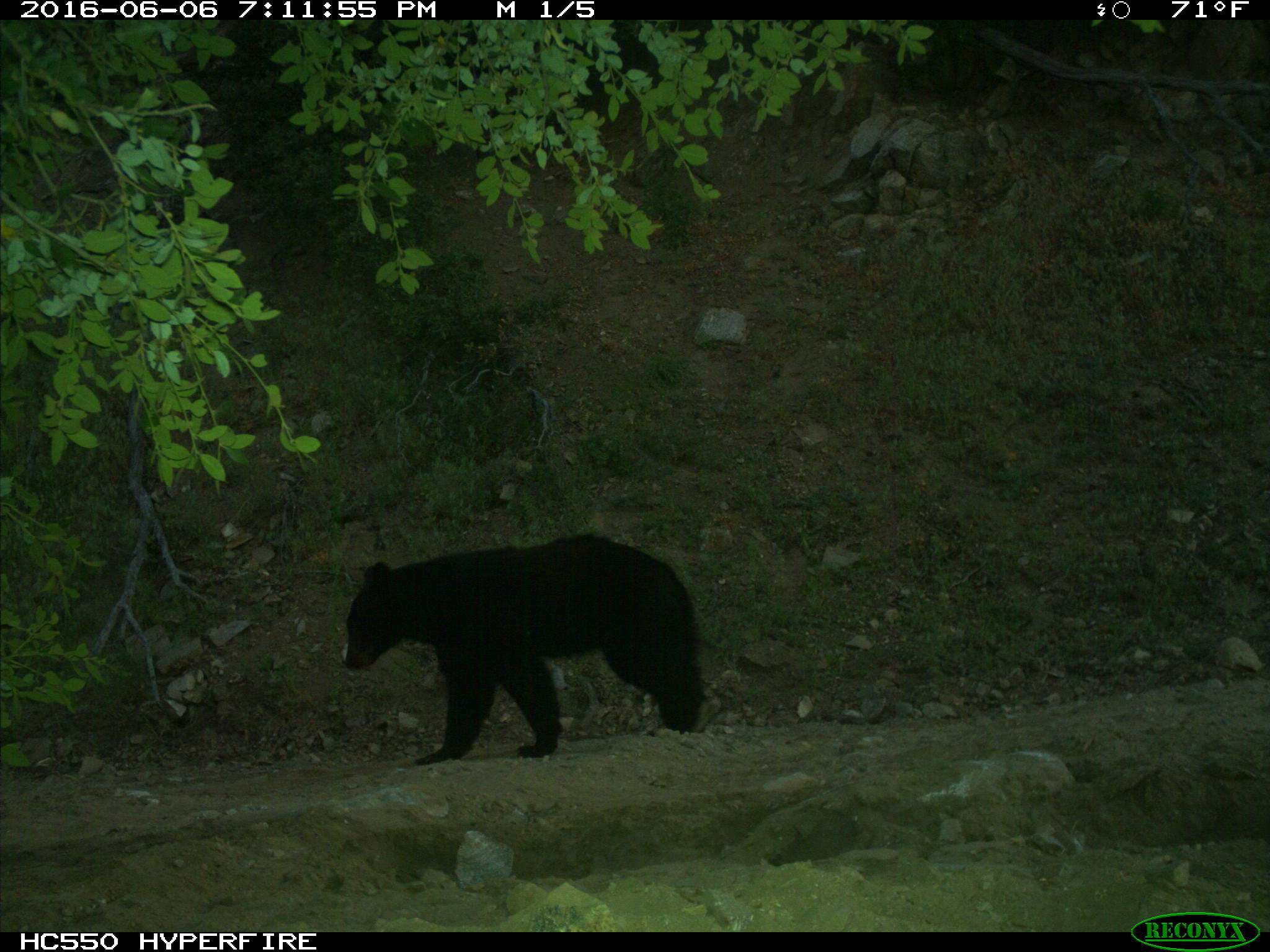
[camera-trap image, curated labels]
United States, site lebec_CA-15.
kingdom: Animalia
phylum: Chordata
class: Mammalia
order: Carnivora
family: Ursidae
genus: Ursus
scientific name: Ursus americanus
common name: american black bear